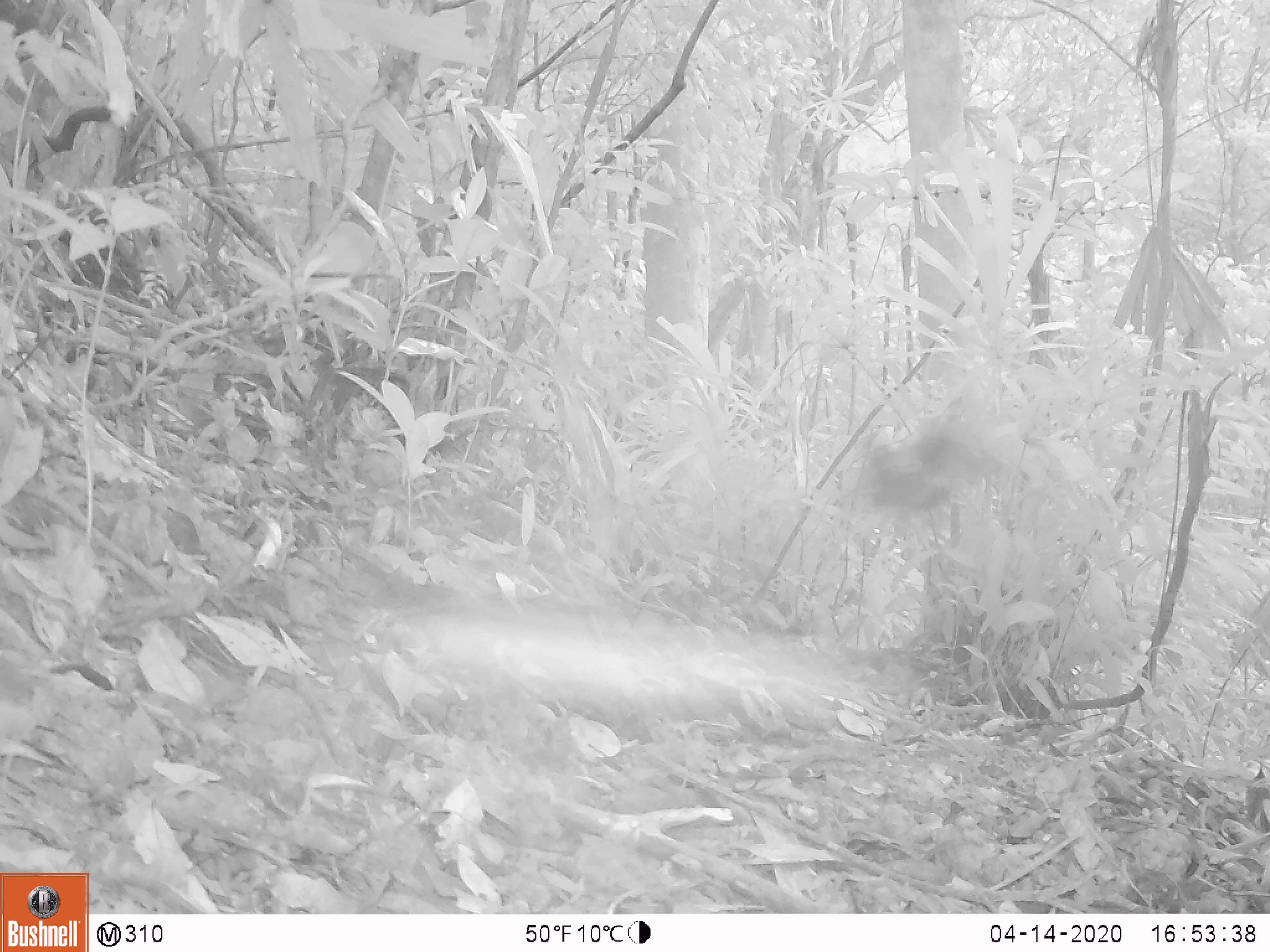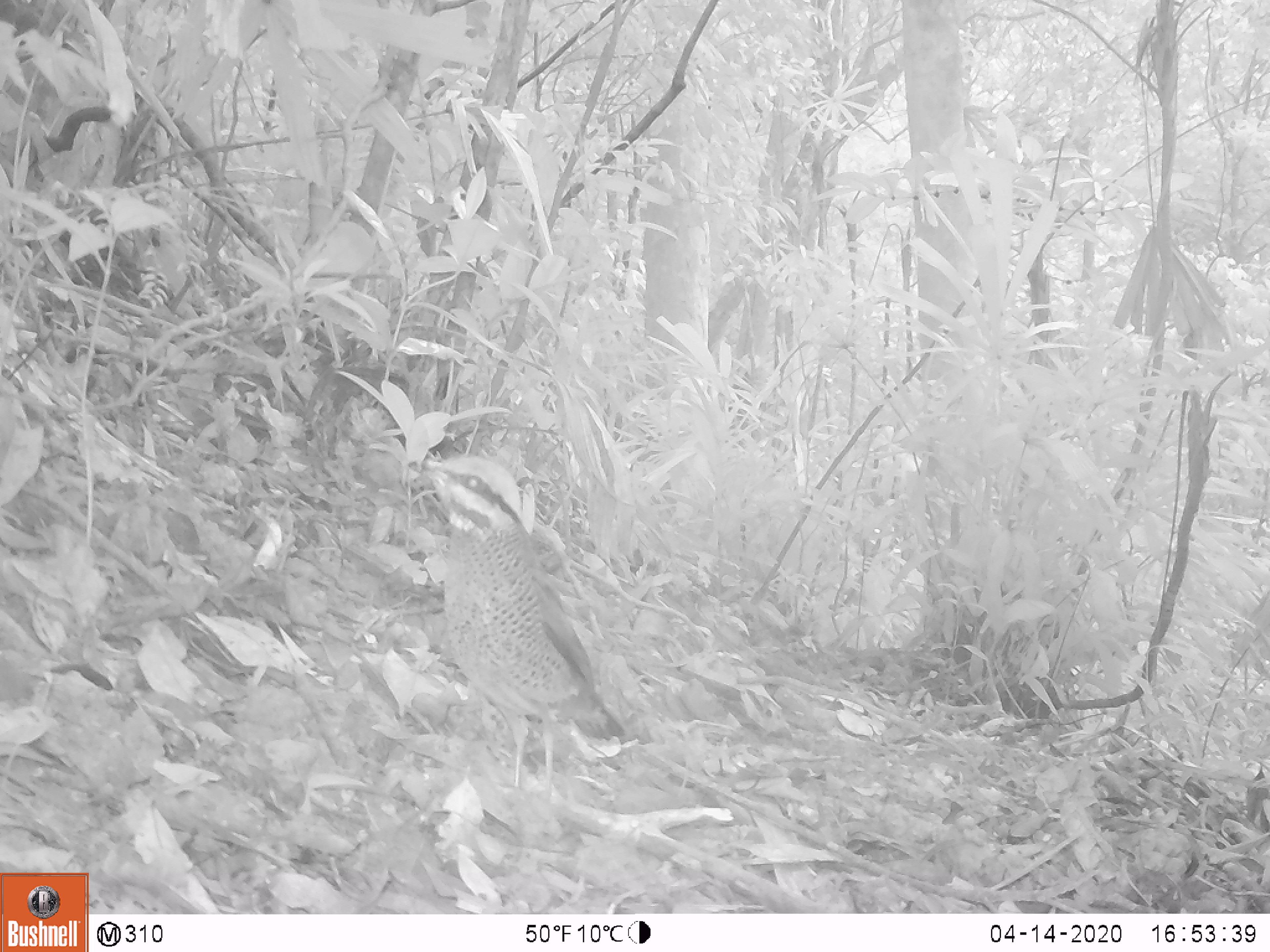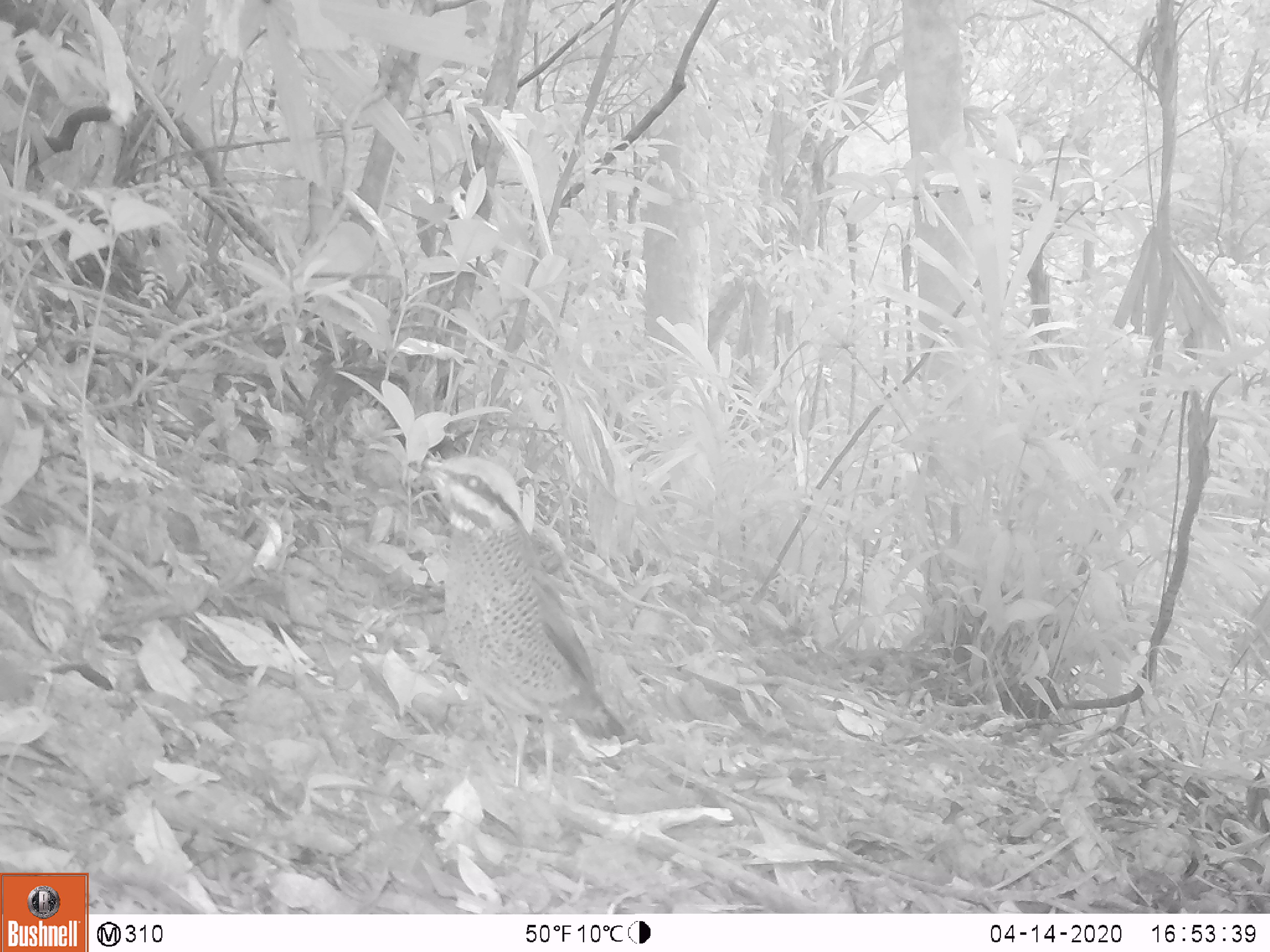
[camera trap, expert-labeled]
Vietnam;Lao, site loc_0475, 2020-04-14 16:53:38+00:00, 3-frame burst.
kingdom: Animalia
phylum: Chordata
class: Aves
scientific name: Aves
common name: bird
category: unidentified bird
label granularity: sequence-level